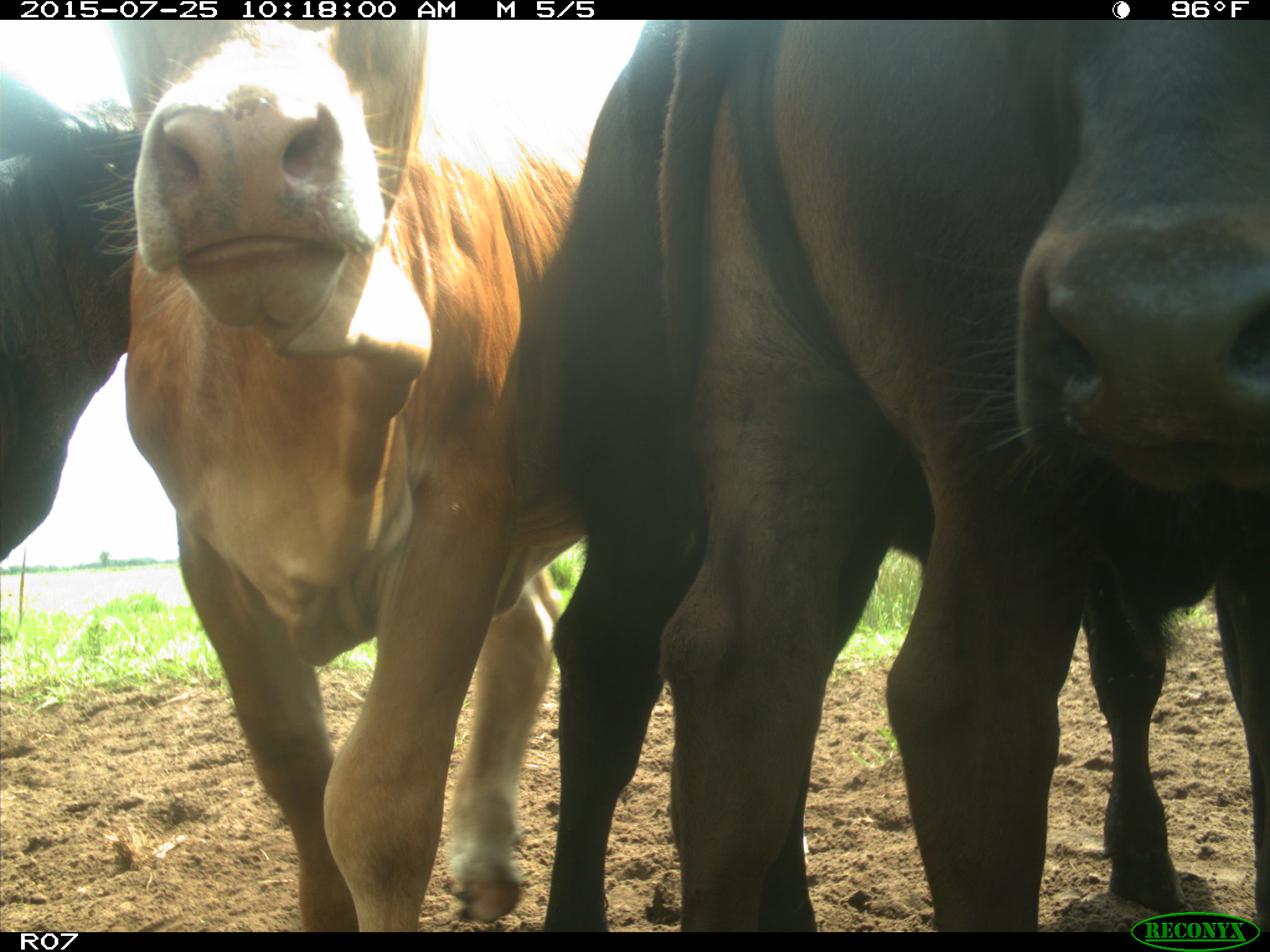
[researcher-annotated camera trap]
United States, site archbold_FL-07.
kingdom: Animalia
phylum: Chordata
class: Mammalia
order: Artiodactyla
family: Bovidae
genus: Bos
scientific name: Bos taurus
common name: domestic cow